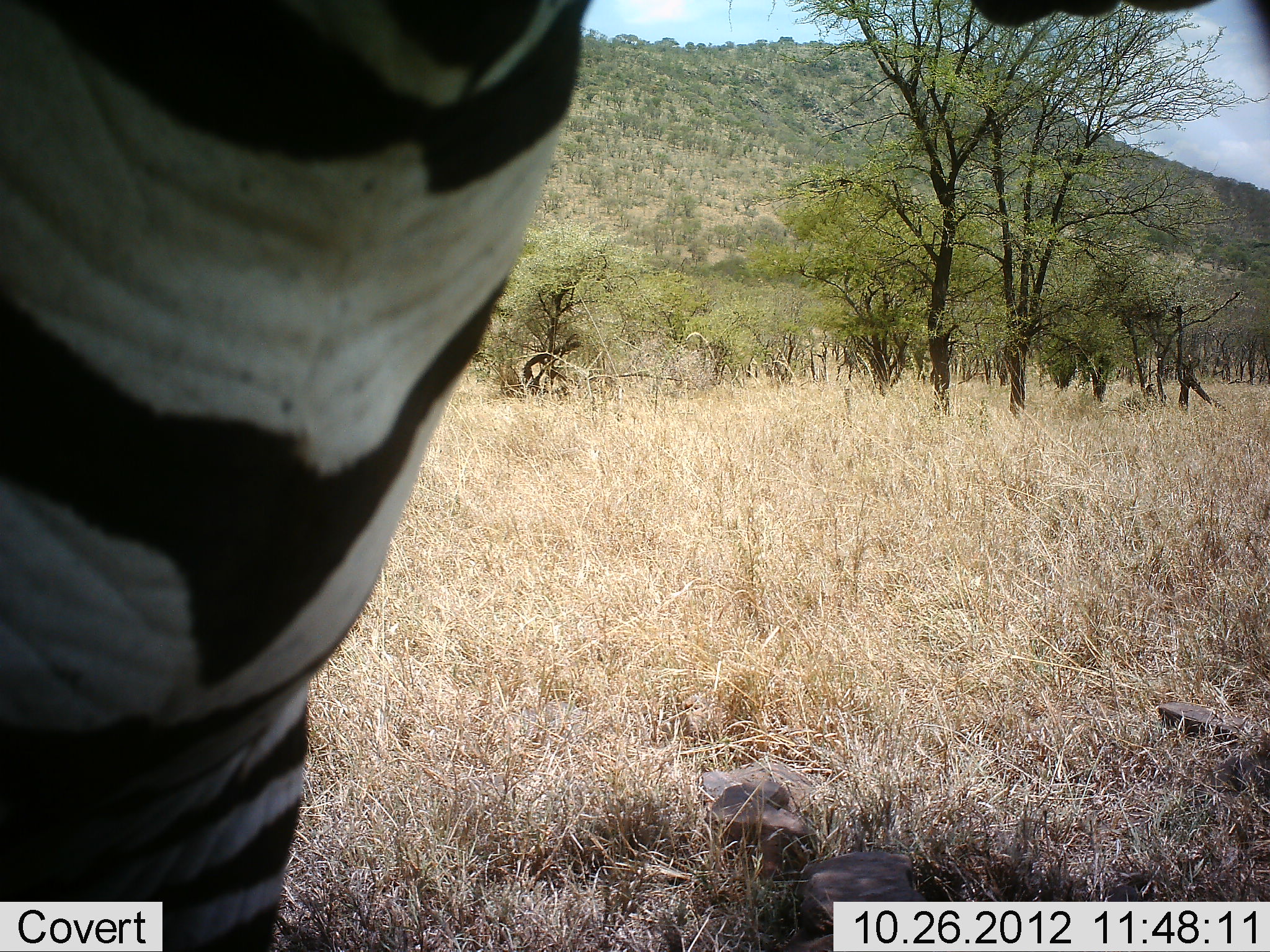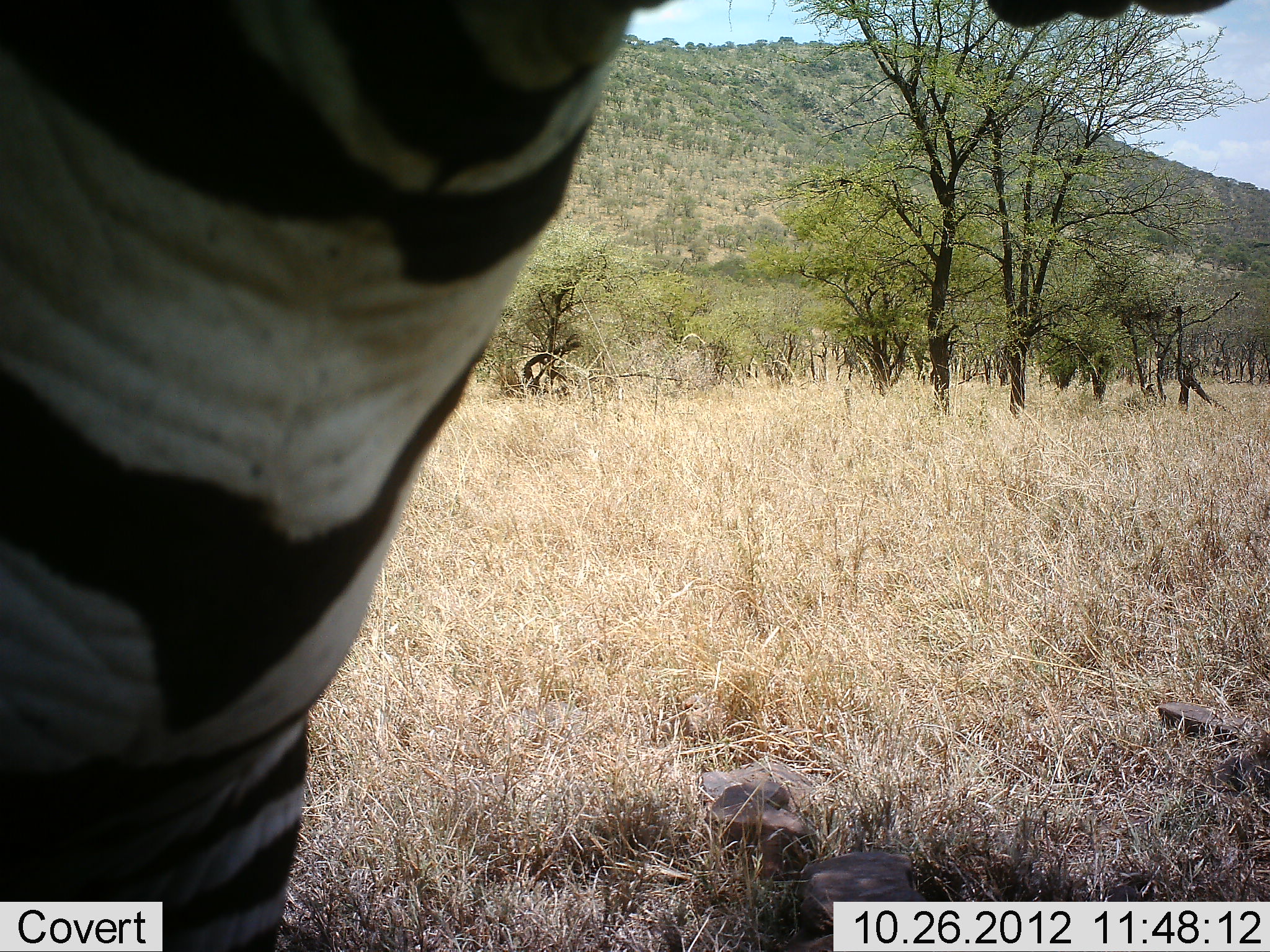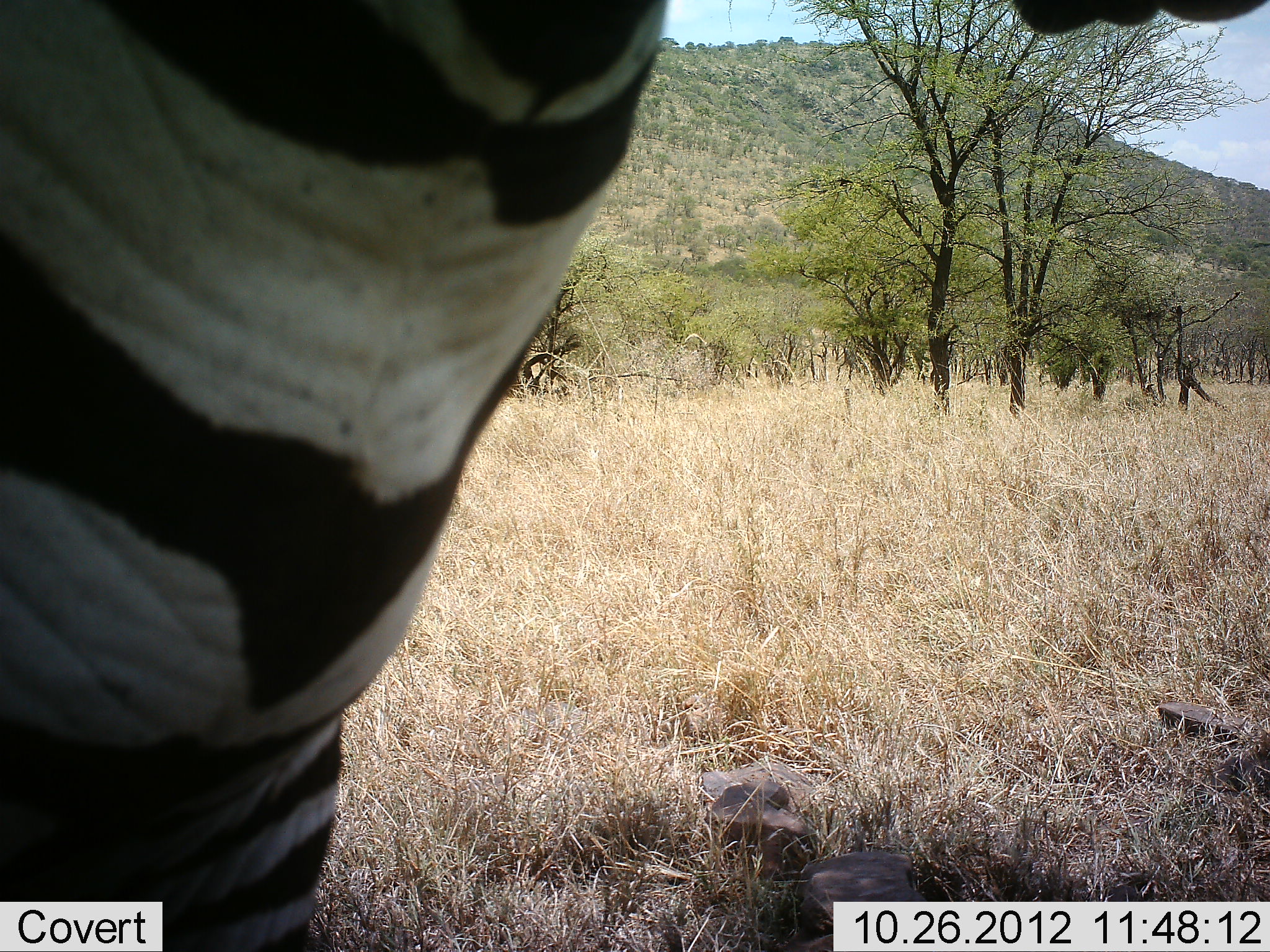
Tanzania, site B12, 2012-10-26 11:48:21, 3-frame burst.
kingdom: Animalia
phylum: Chordata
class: Mammalia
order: Perissodactyla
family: Equidae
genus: Equus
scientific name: Equus quagga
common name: plains zebra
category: zebra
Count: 1.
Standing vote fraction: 90%.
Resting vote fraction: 0%.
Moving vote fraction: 10%.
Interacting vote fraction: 10%.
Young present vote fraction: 0%.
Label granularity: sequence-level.